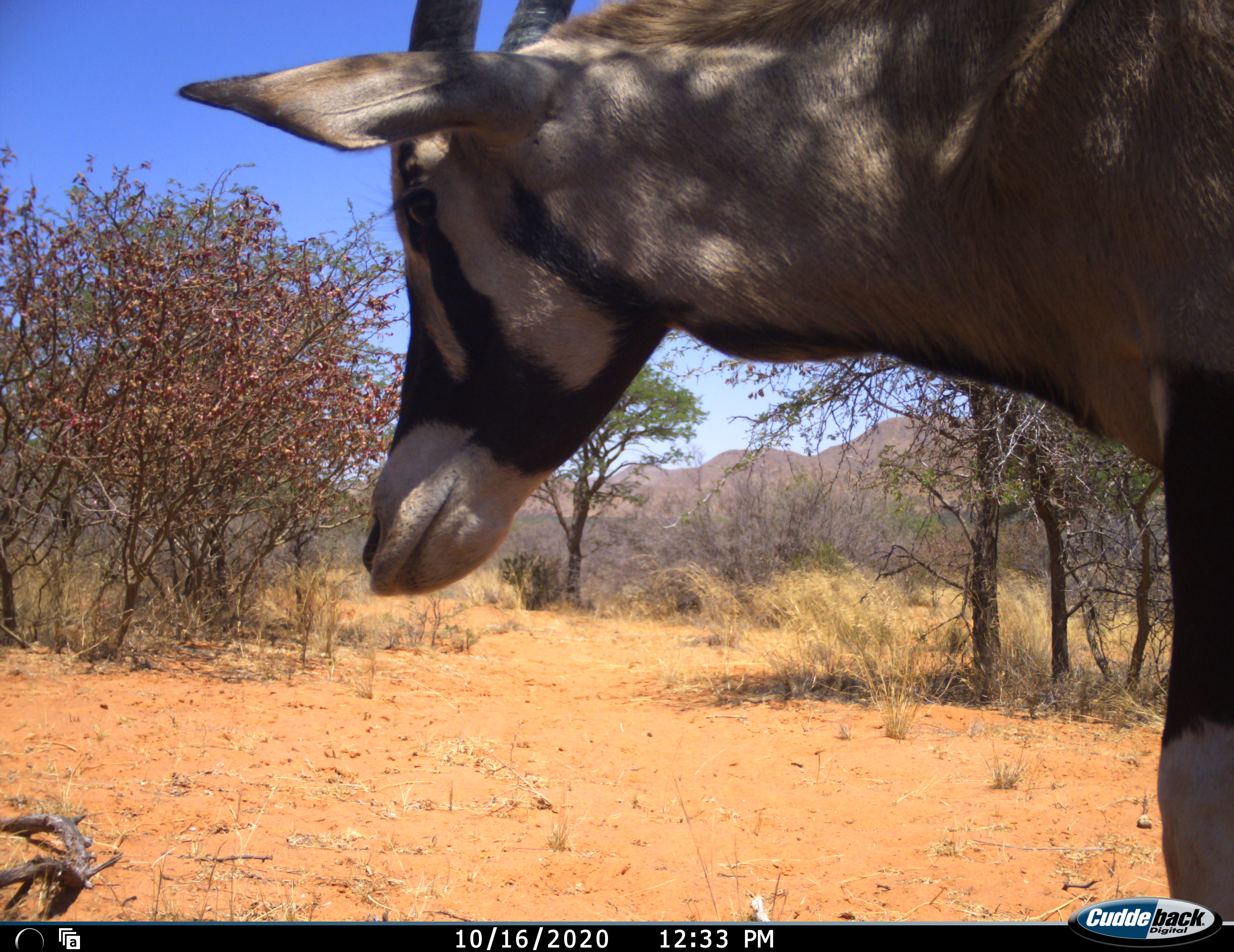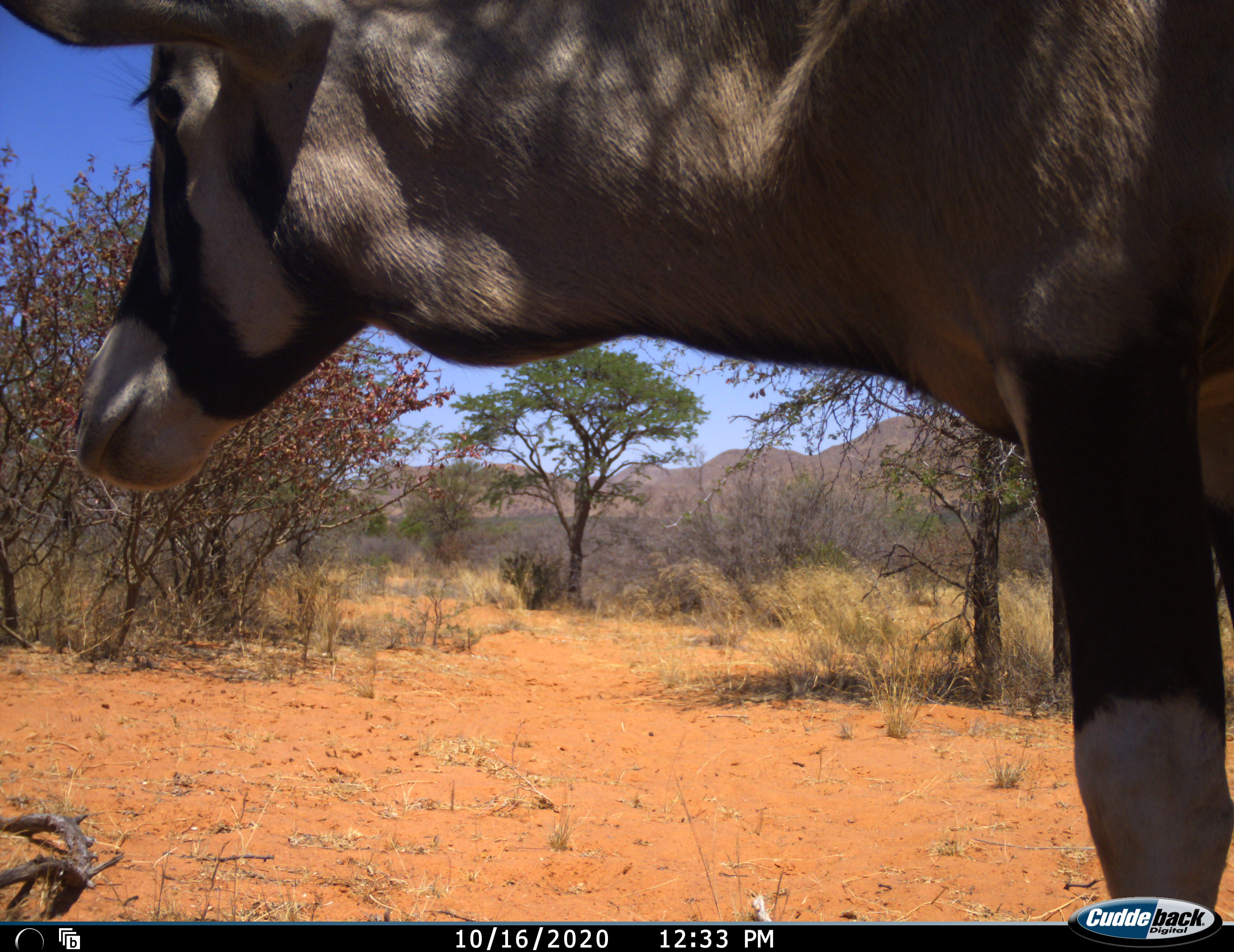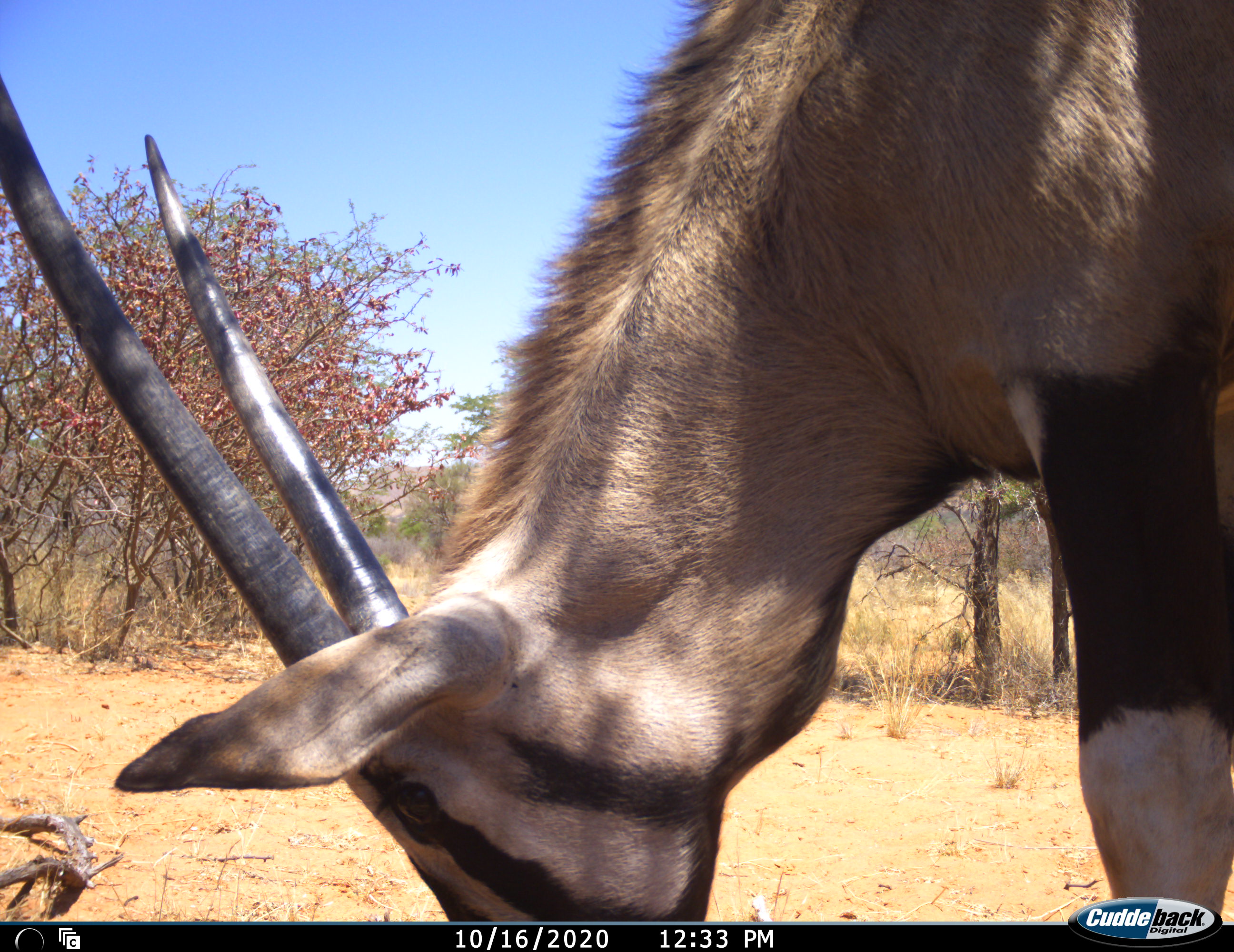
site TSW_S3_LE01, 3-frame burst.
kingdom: Animalia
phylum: Chordata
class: Mammalia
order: Artiodactyla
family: Bovidae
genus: Oryx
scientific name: Oryx gazella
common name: gemsbok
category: oryx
Oryx (gemsbok) (Oryx gazella), count 1. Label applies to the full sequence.